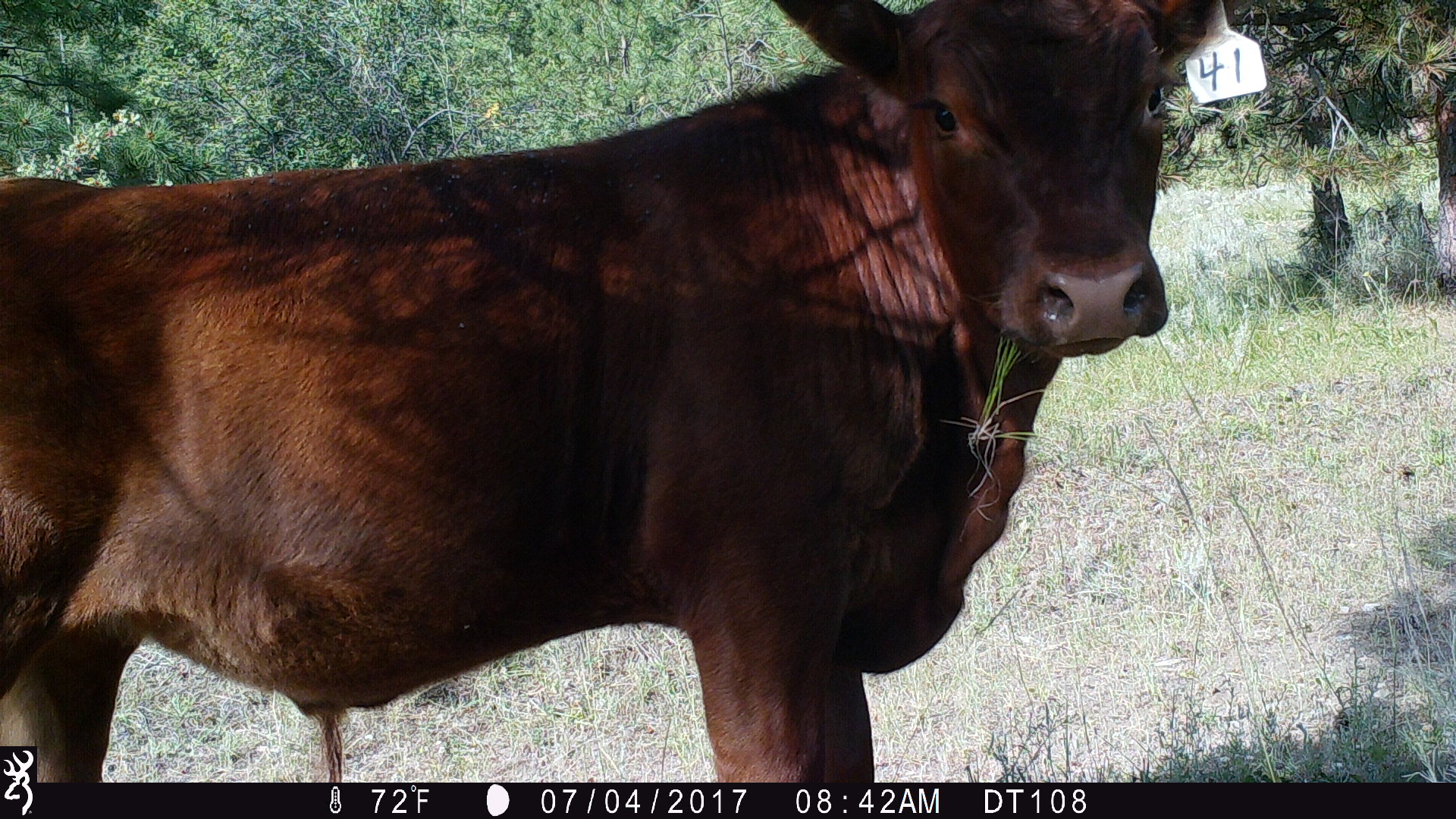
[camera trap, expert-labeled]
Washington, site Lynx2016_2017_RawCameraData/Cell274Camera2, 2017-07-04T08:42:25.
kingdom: Animalia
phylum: Chordata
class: Mammalia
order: Artiodactyla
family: Bovidae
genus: Bos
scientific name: Bos taurus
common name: domestic cattle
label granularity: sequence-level